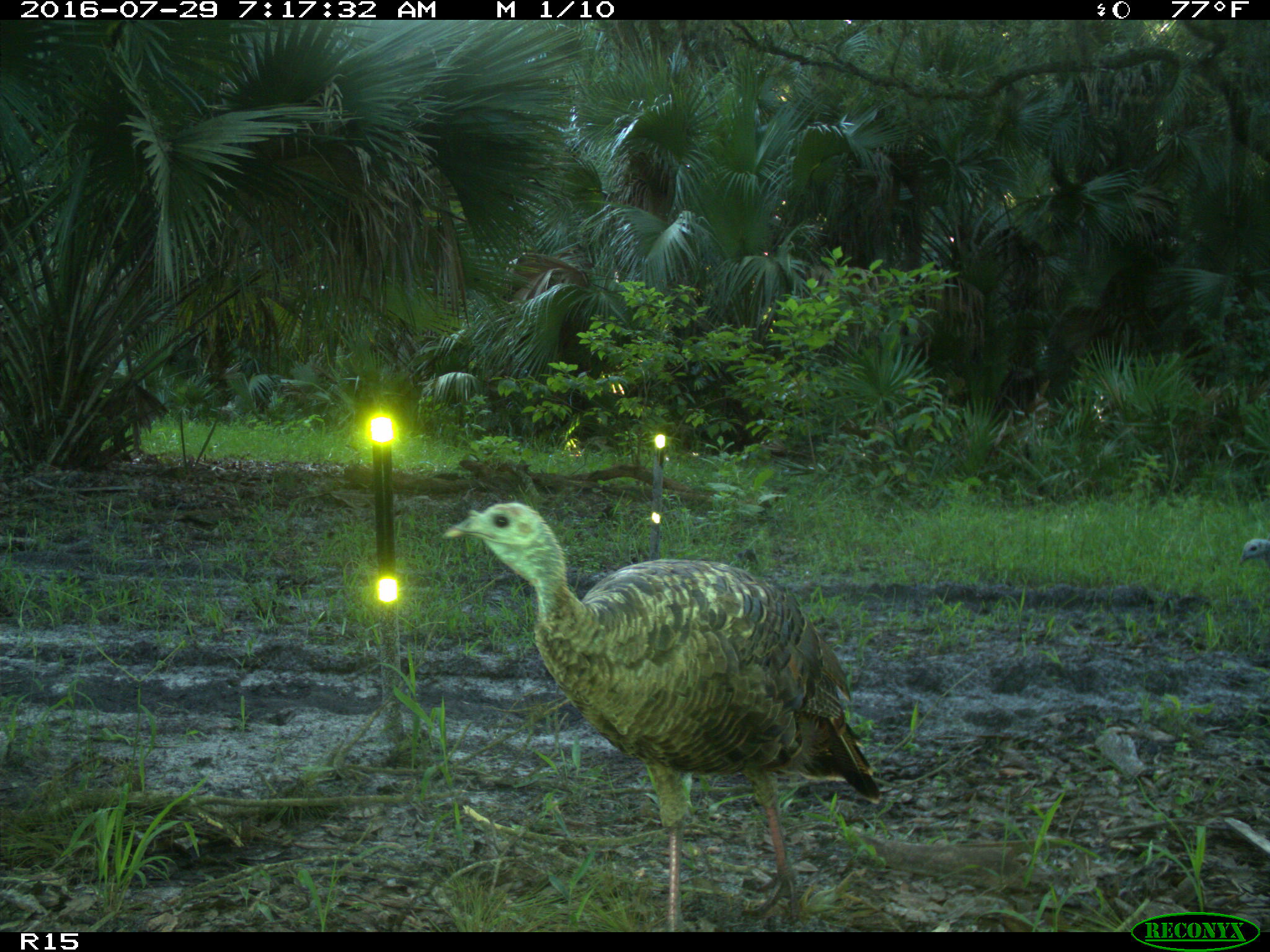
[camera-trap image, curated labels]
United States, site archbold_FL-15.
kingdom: Animalia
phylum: Chordata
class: Aves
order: Galliformes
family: Phasianidae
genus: Meleagris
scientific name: Meleagris gallopavo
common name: wild turkey